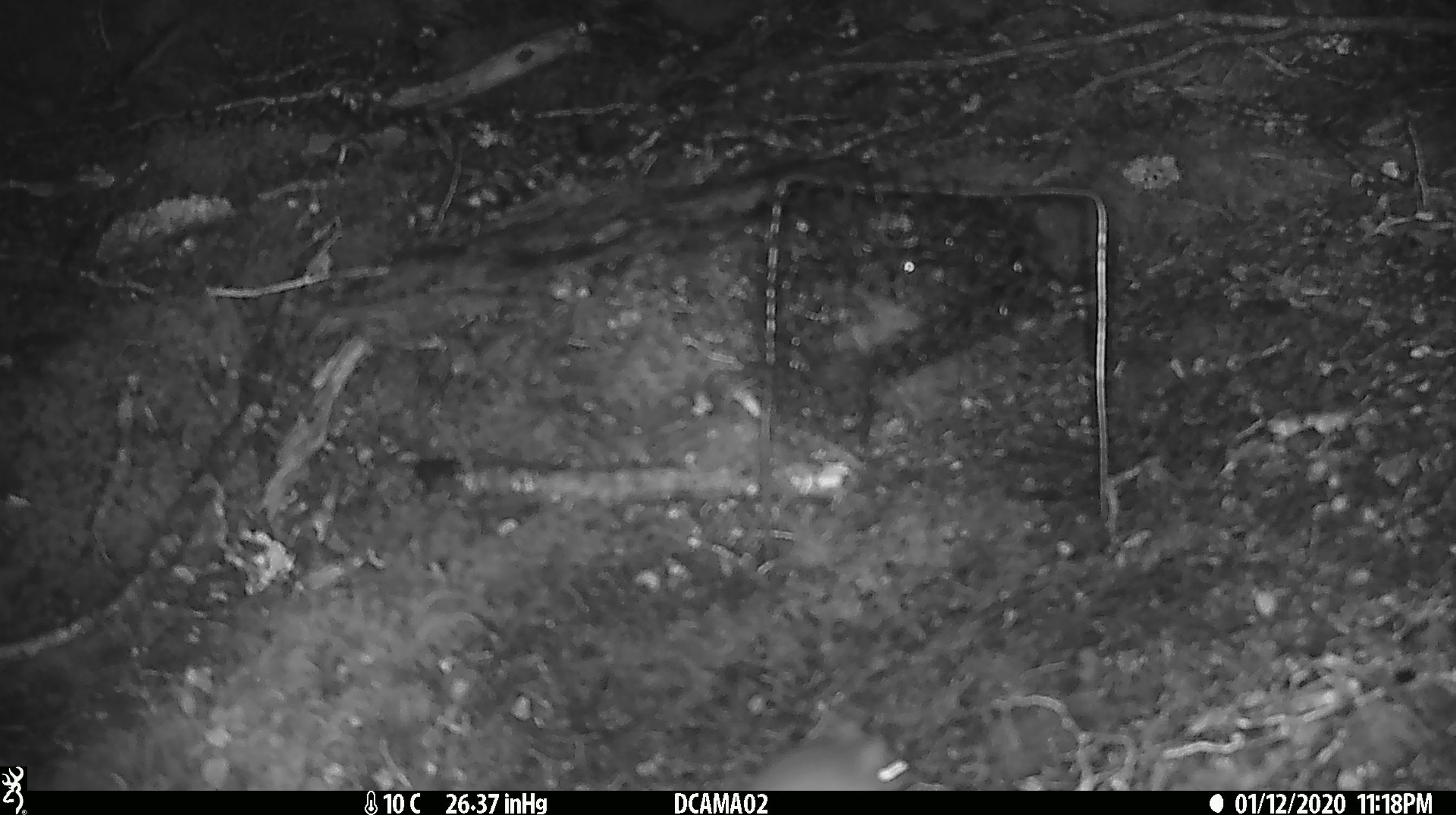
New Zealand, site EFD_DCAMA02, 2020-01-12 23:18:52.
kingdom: Animalia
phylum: Chordata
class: Mammalia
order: Rodentia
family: Muridae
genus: Mus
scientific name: Mus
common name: mouse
Mouse (Mus).